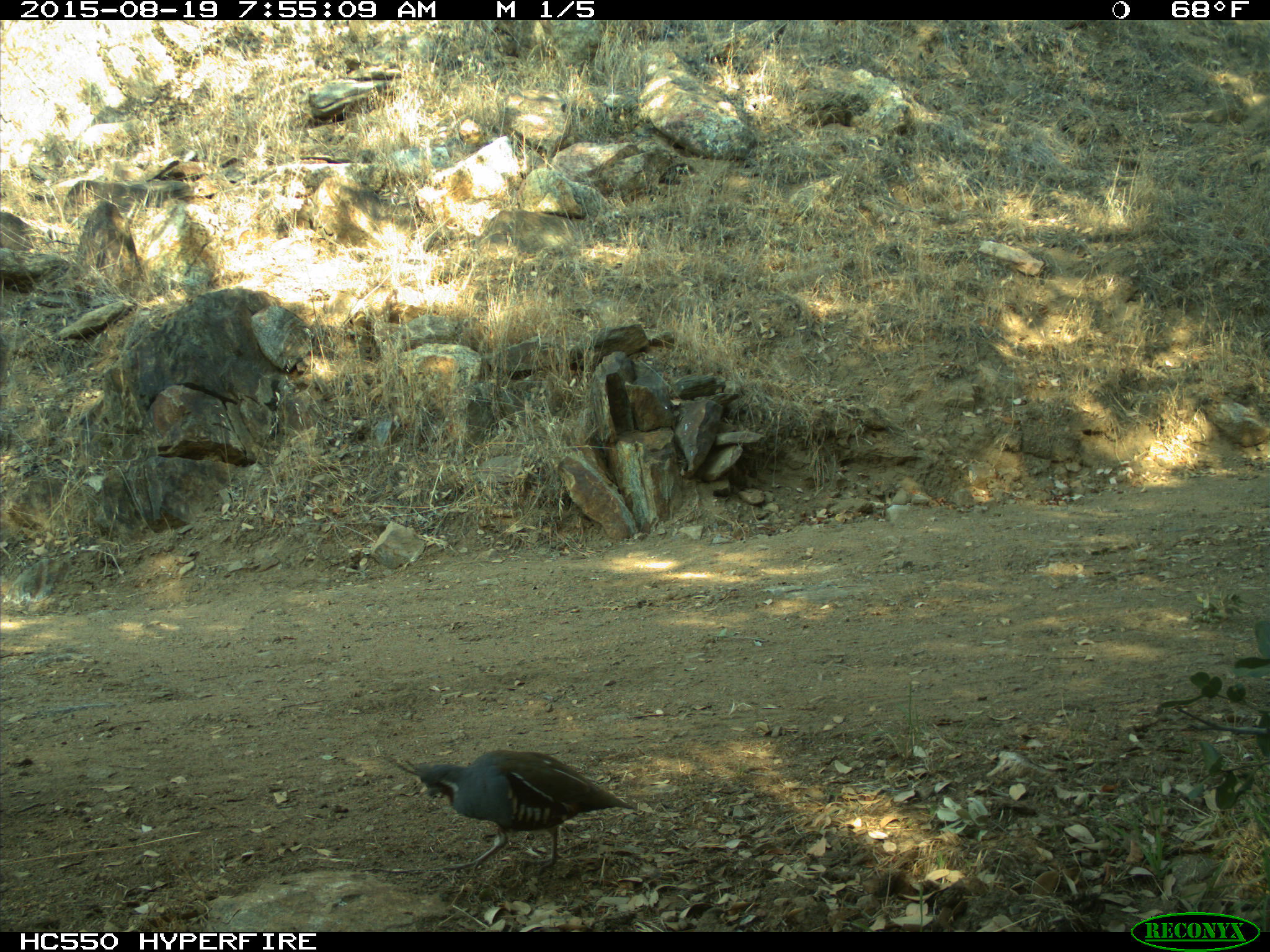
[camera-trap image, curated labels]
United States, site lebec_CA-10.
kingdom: Animalia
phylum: Chordata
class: Aves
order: Galliformes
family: Odontophoridae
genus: Callipepla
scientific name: Callipepla californica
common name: california quail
Callipepla californica (california quail).